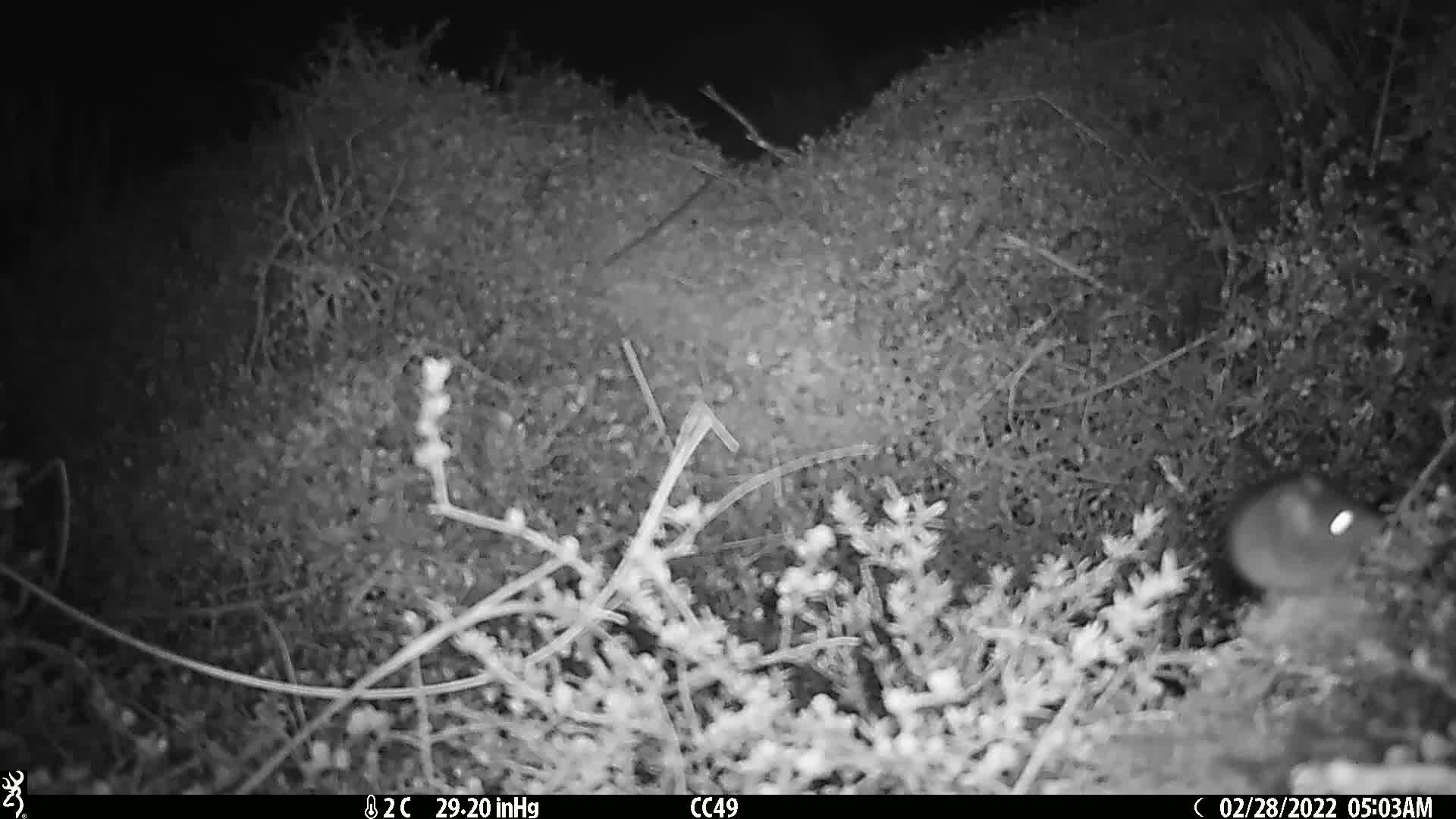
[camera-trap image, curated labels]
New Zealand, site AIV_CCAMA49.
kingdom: Animalia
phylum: Chordata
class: Mammalia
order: Rodentia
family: Muridae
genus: Mus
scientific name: Mus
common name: mouse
Mouse (Mus).